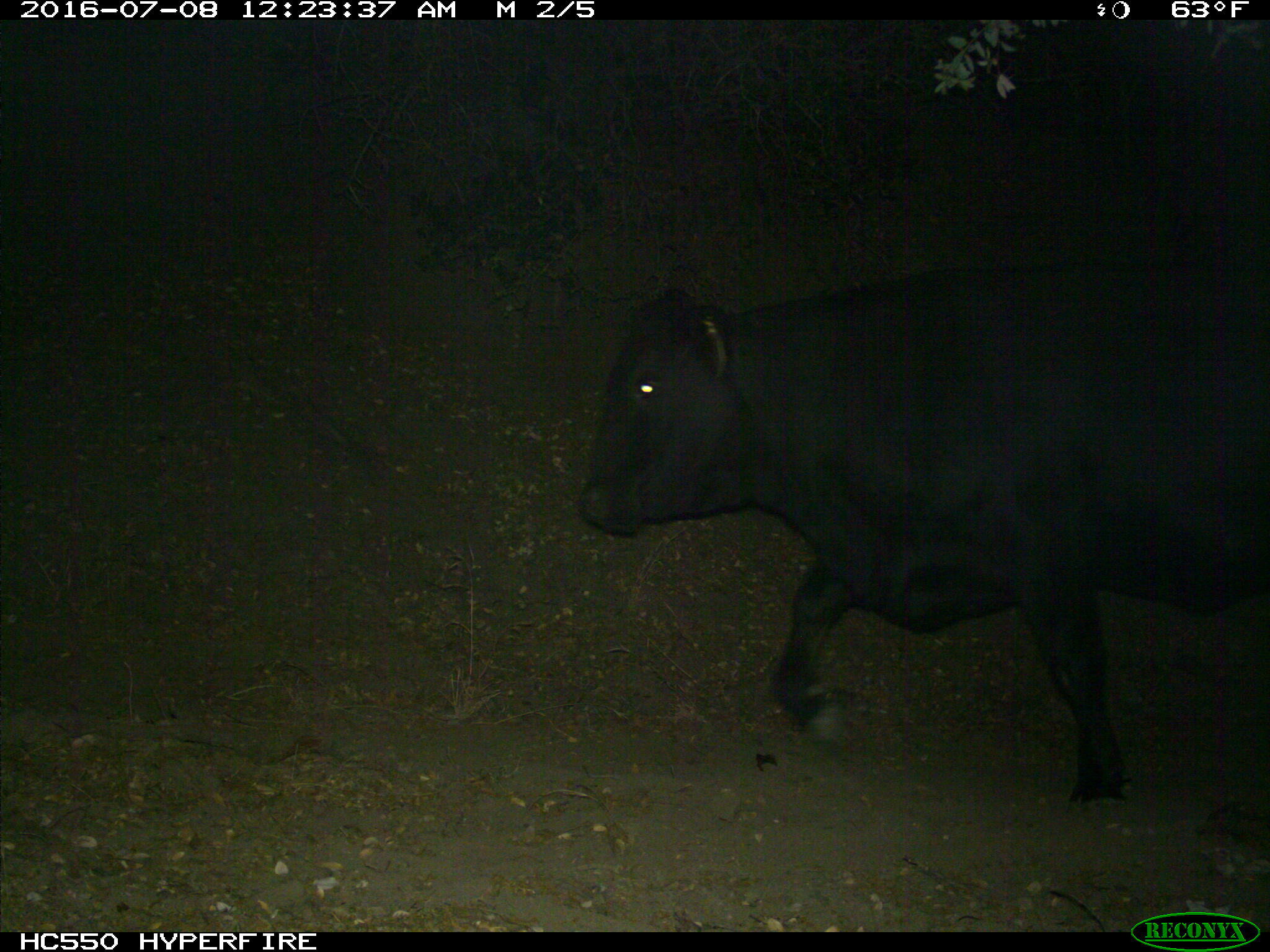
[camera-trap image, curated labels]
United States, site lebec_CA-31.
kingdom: Animalia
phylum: Chordata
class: Mammalia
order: Artiodactyla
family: Bovidae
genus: Bos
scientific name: Bos taurus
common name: domestic cow